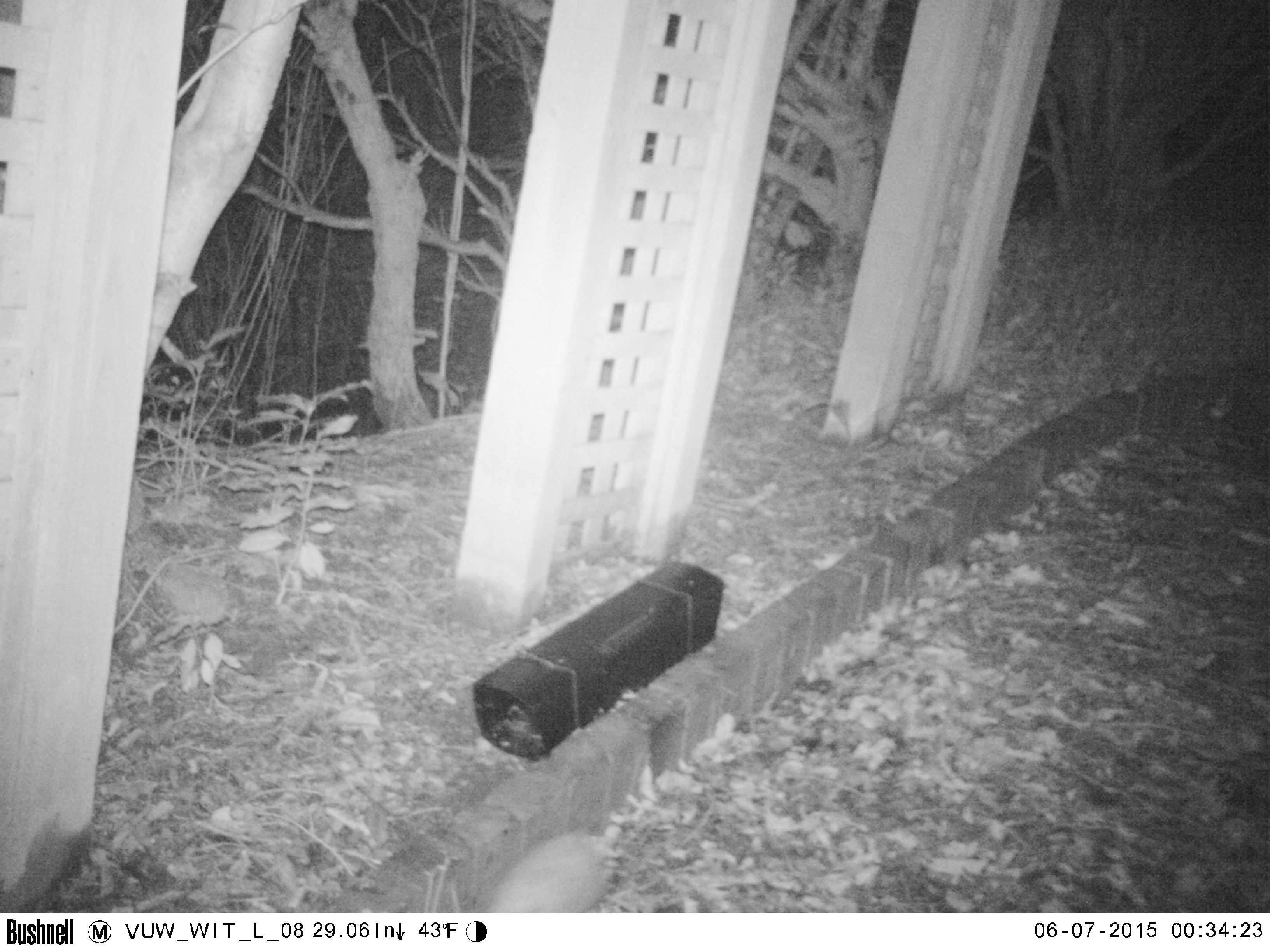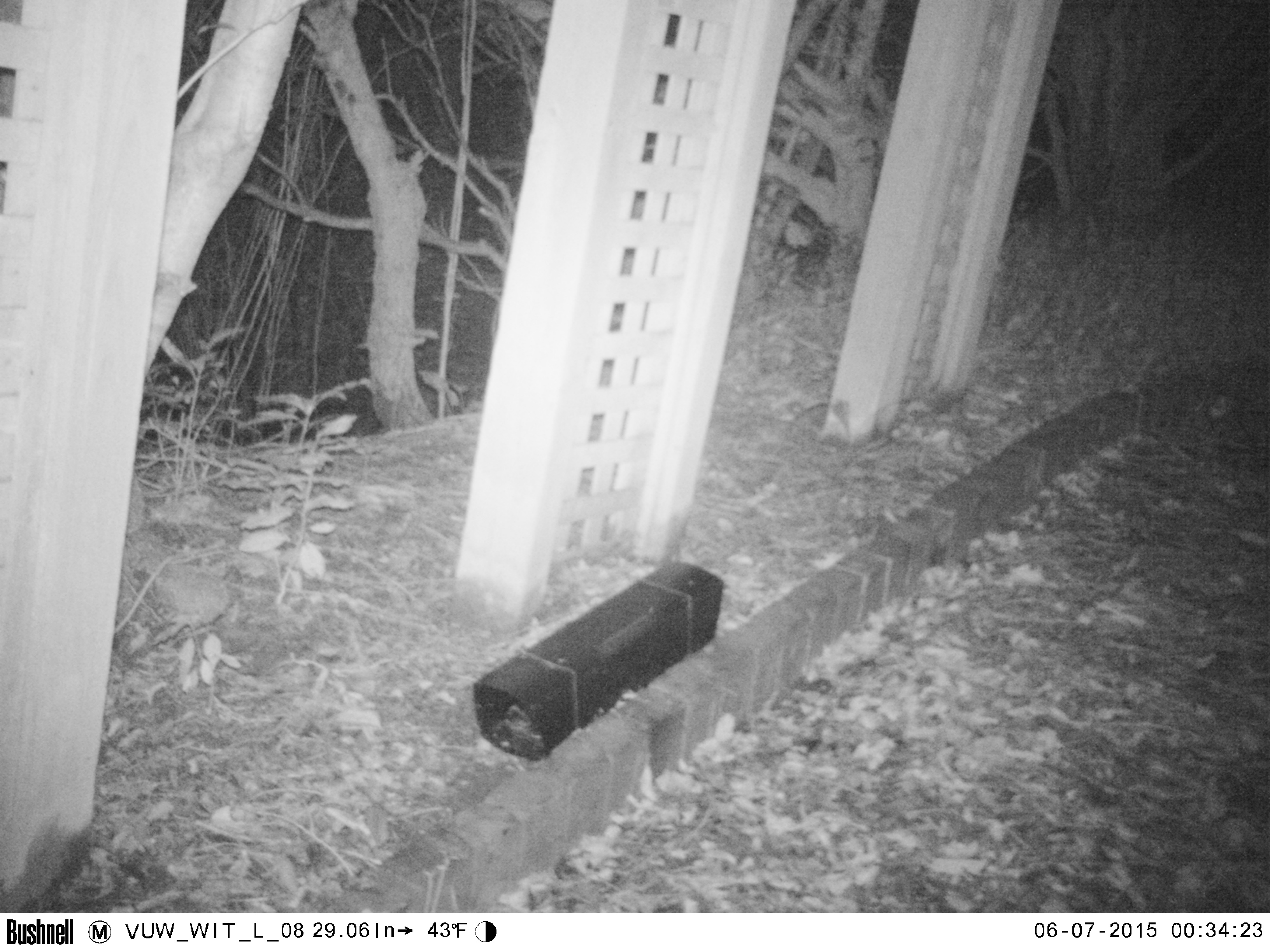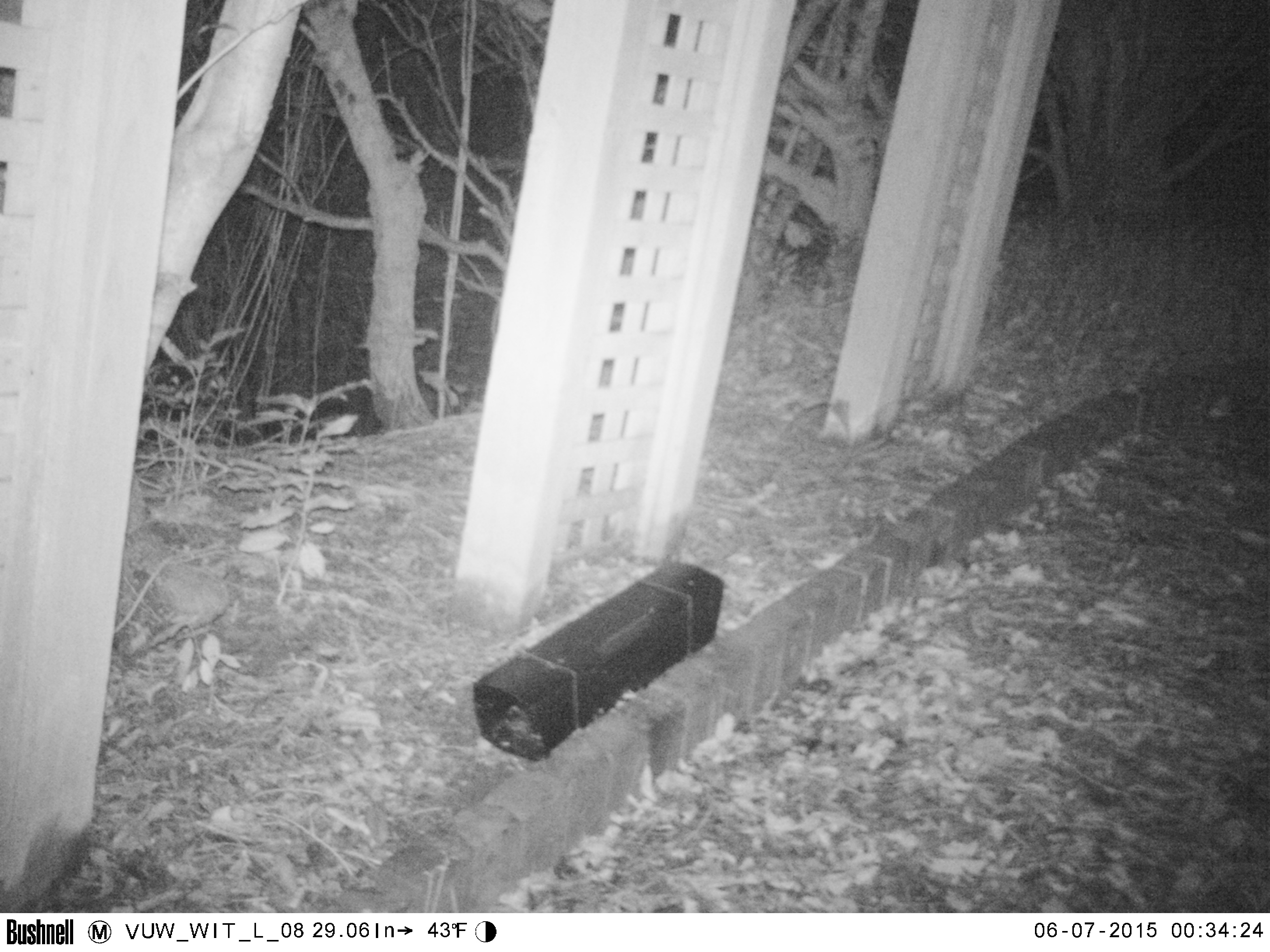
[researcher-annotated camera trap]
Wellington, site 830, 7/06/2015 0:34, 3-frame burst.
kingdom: Animalia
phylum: Chordata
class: Mammalia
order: Eulipotyphla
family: Erinaceidae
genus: Erinaceus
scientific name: Erinaceus europaeus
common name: hedgehog